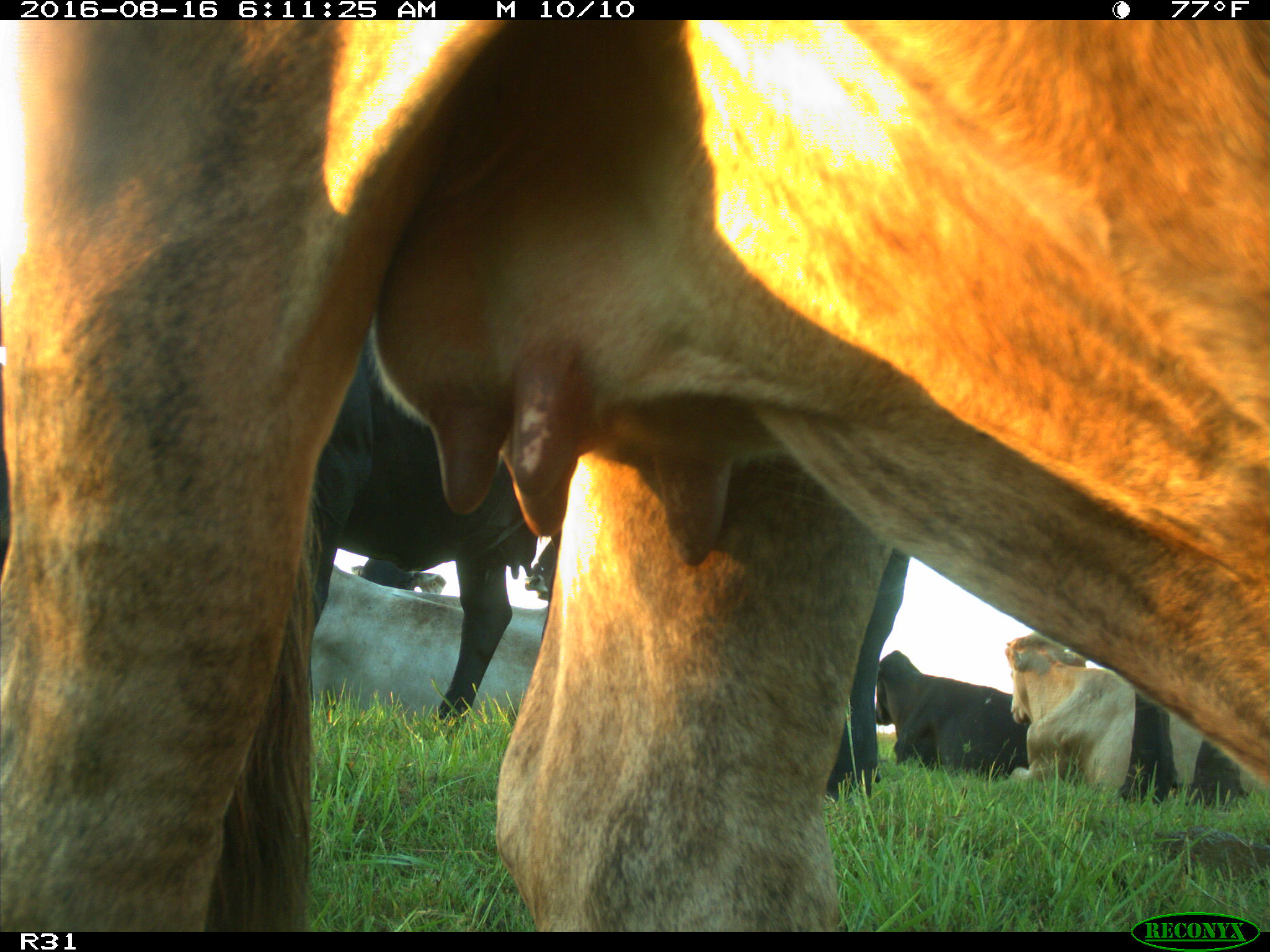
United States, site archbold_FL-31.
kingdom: Animalia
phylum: Chordata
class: Mammalia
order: Artiodactyla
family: Bovidae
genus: Bos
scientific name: Bos taurus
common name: domestic cow